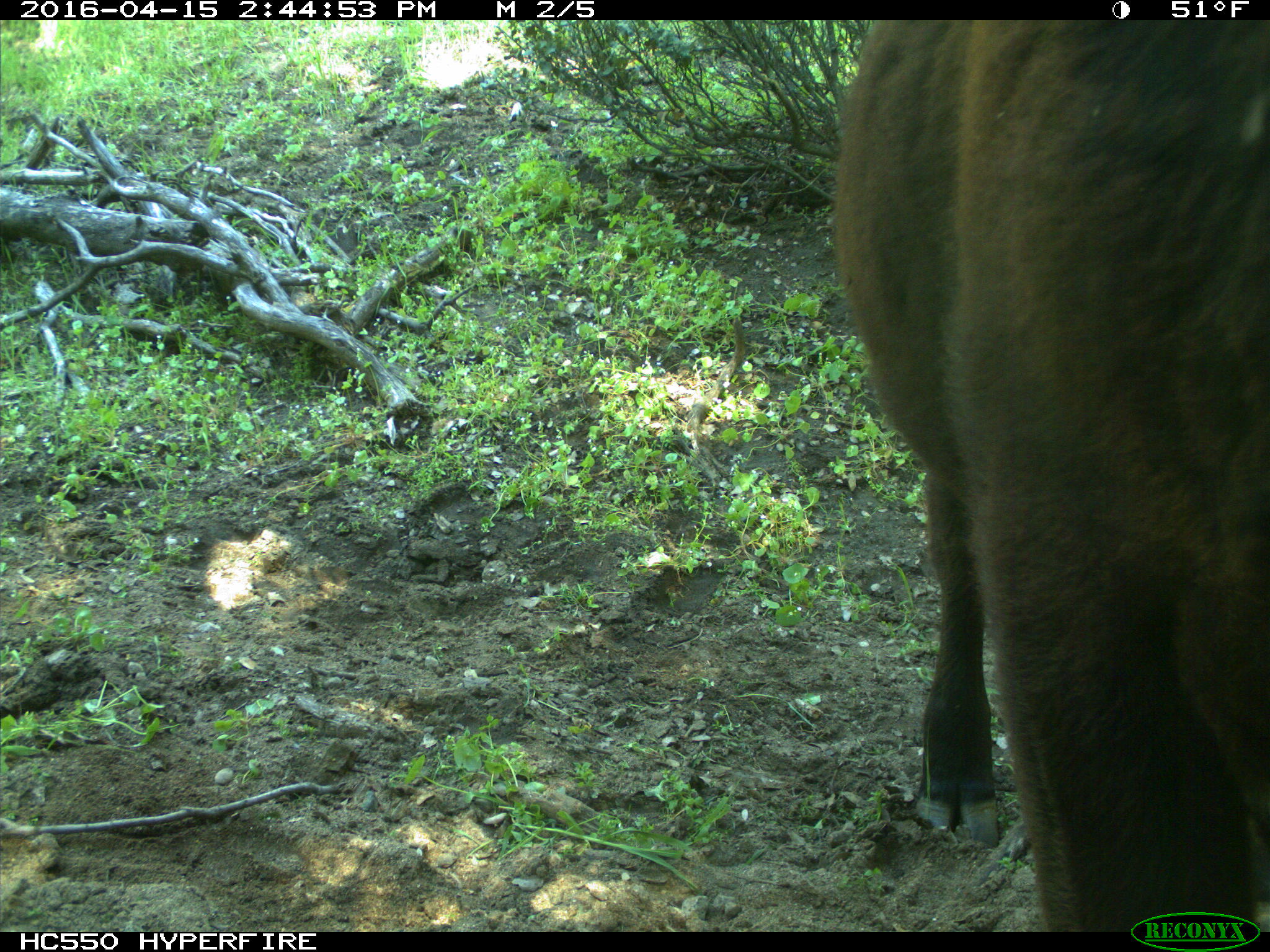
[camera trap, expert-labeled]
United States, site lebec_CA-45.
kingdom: Animalia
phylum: Chordata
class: Mammalia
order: Artiodactyla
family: Bovidae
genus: Bos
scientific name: Bos taurus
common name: domestic cow